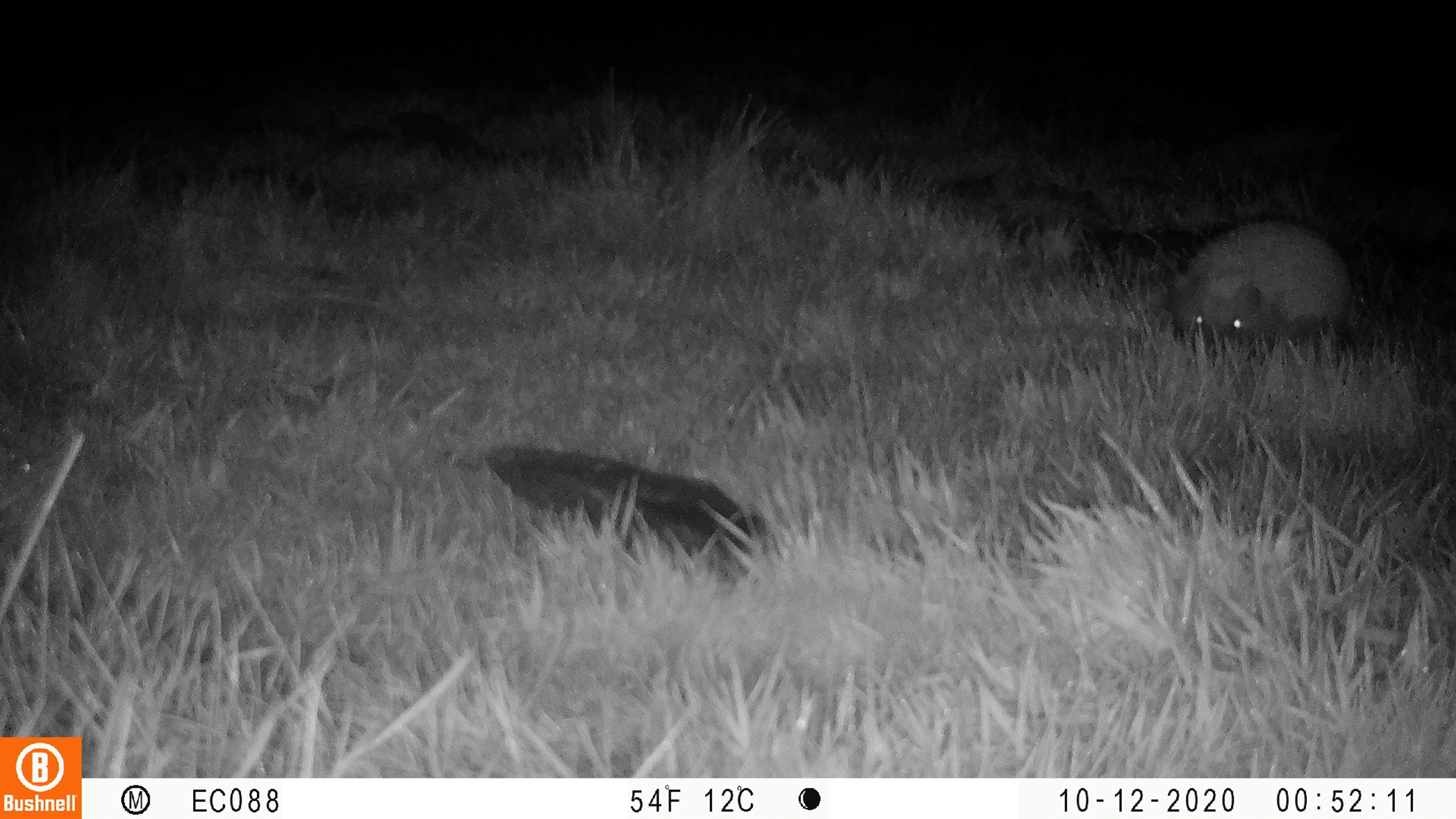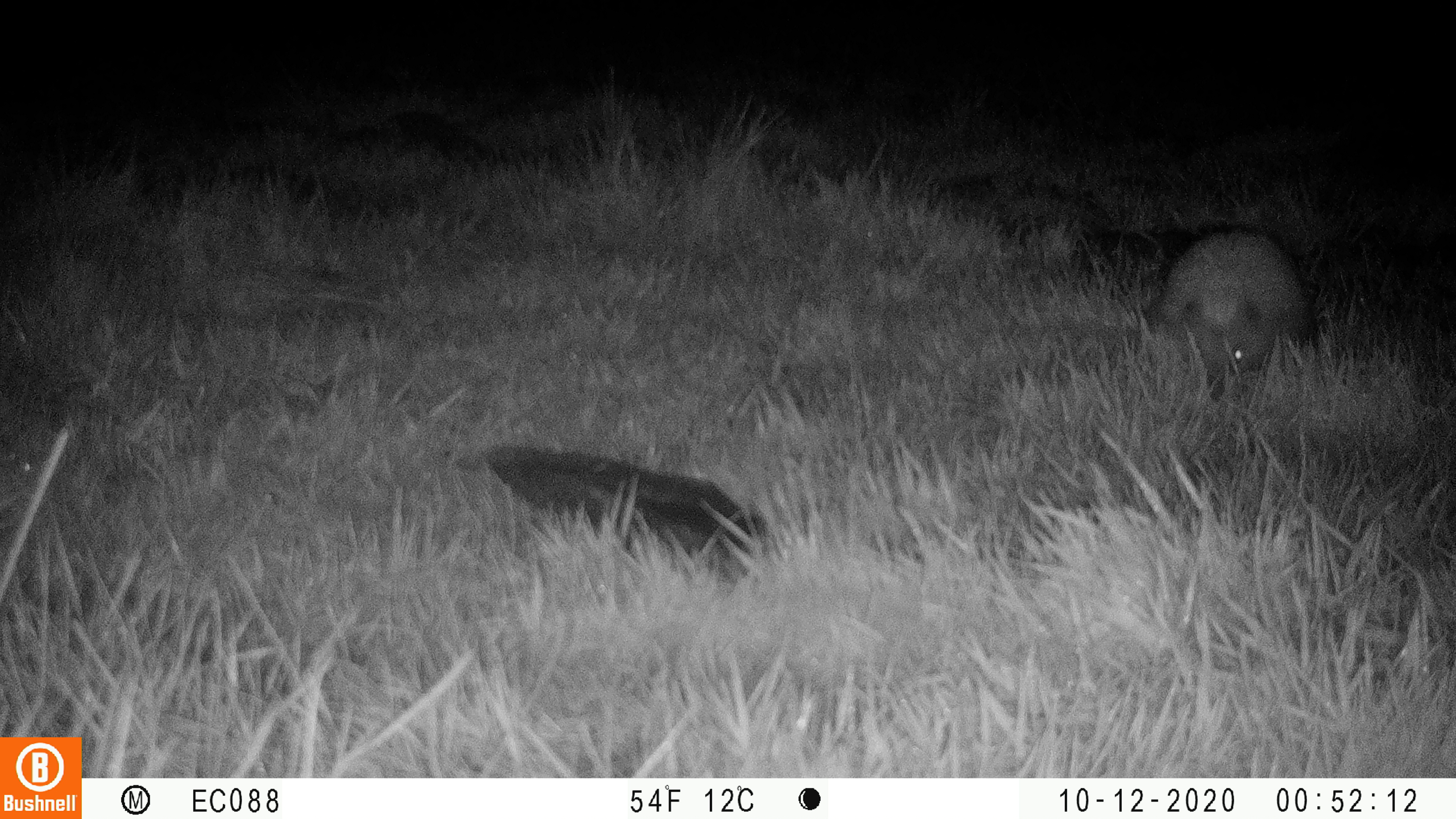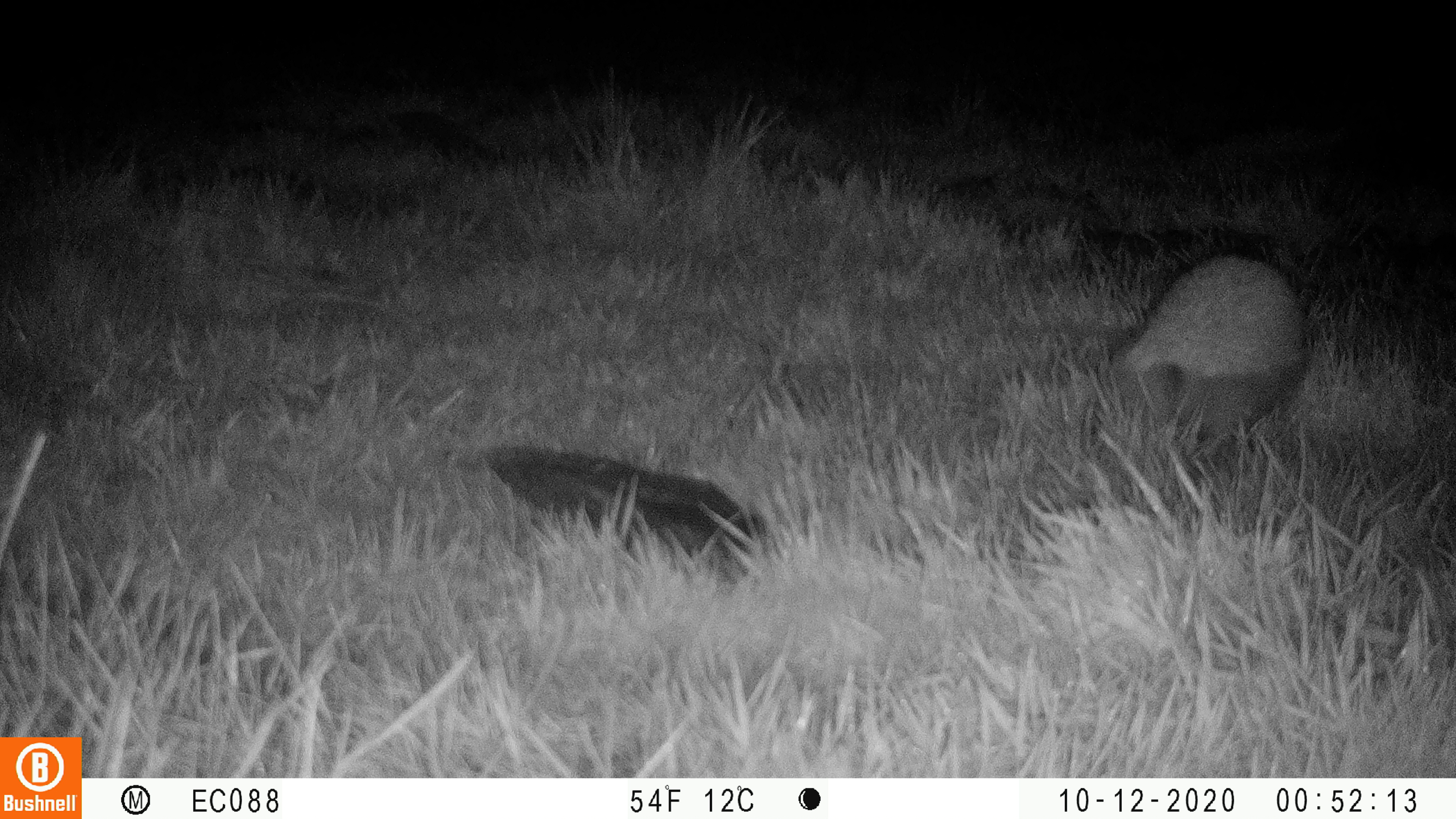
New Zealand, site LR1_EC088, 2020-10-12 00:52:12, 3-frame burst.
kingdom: Animalia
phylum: Chordata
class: Mammalia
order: Eulipotyphla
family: Erinaceidae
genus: Erinaceus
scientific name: Erinaceus europaeus europaeus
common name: european hedgehog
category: hedgehog